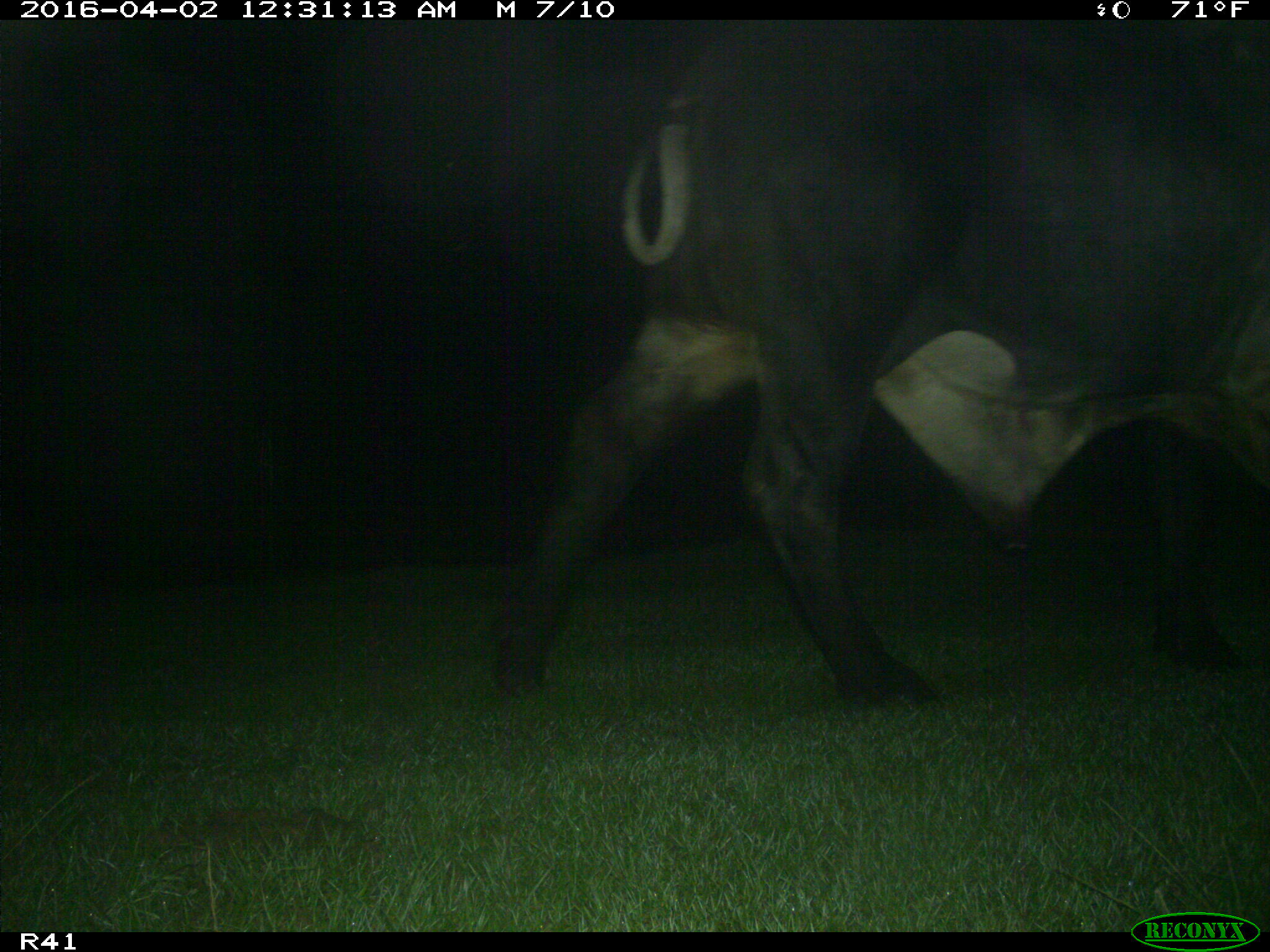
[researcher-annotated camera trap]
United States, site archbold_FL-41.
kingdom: Animalia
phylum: Chordata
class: Mammalia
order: Artiodactyla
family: Bovidae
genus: Bos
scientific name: Bos taurus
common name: domestic cow